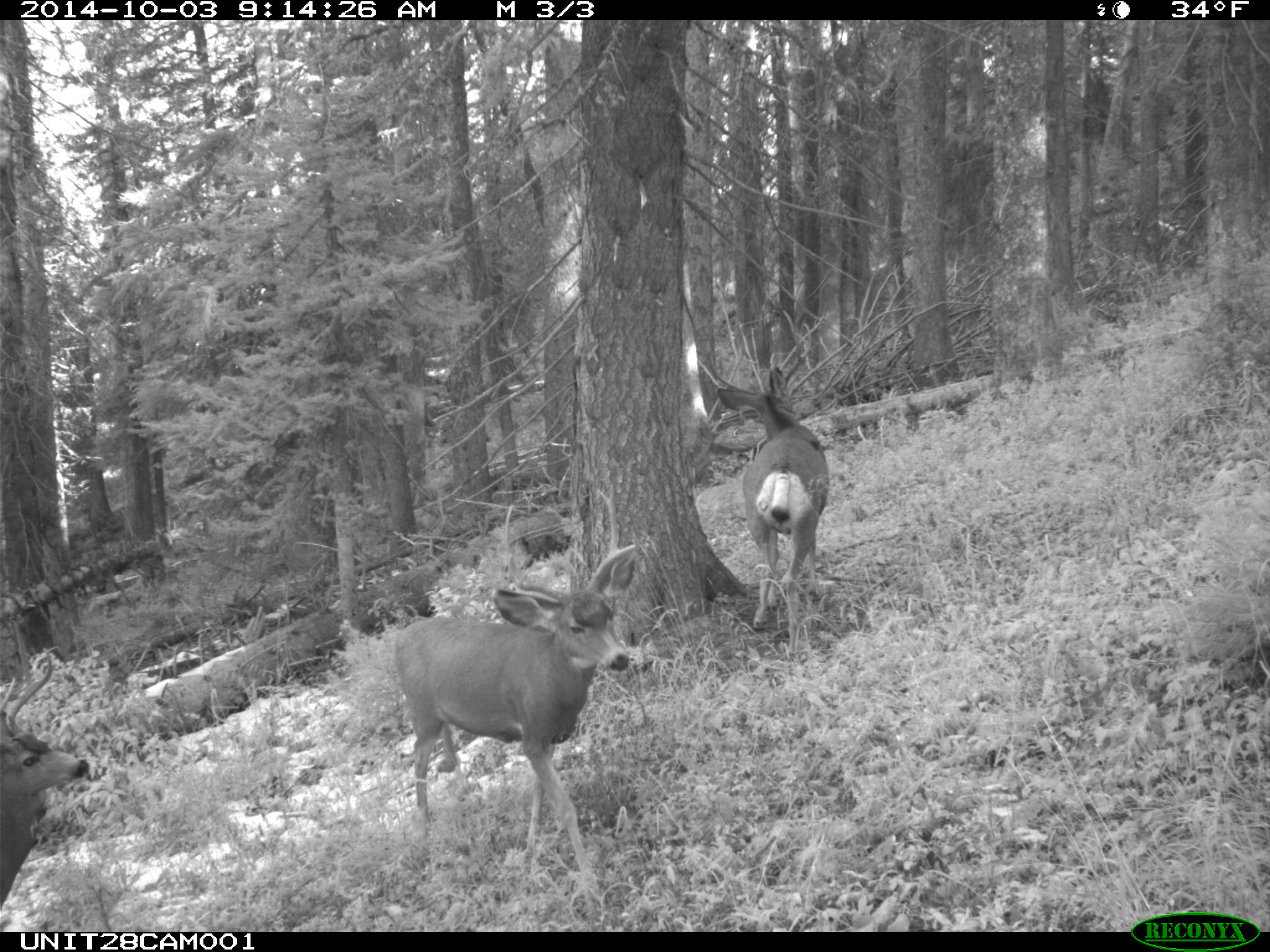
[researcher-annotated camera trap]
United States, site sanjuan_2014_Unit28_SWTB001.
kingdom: Animalia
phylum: Chordata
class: Mammalia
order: Artiodactyla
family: Cervidae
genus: Odocoileus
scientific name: Odocoileus hemionus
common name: mule deer